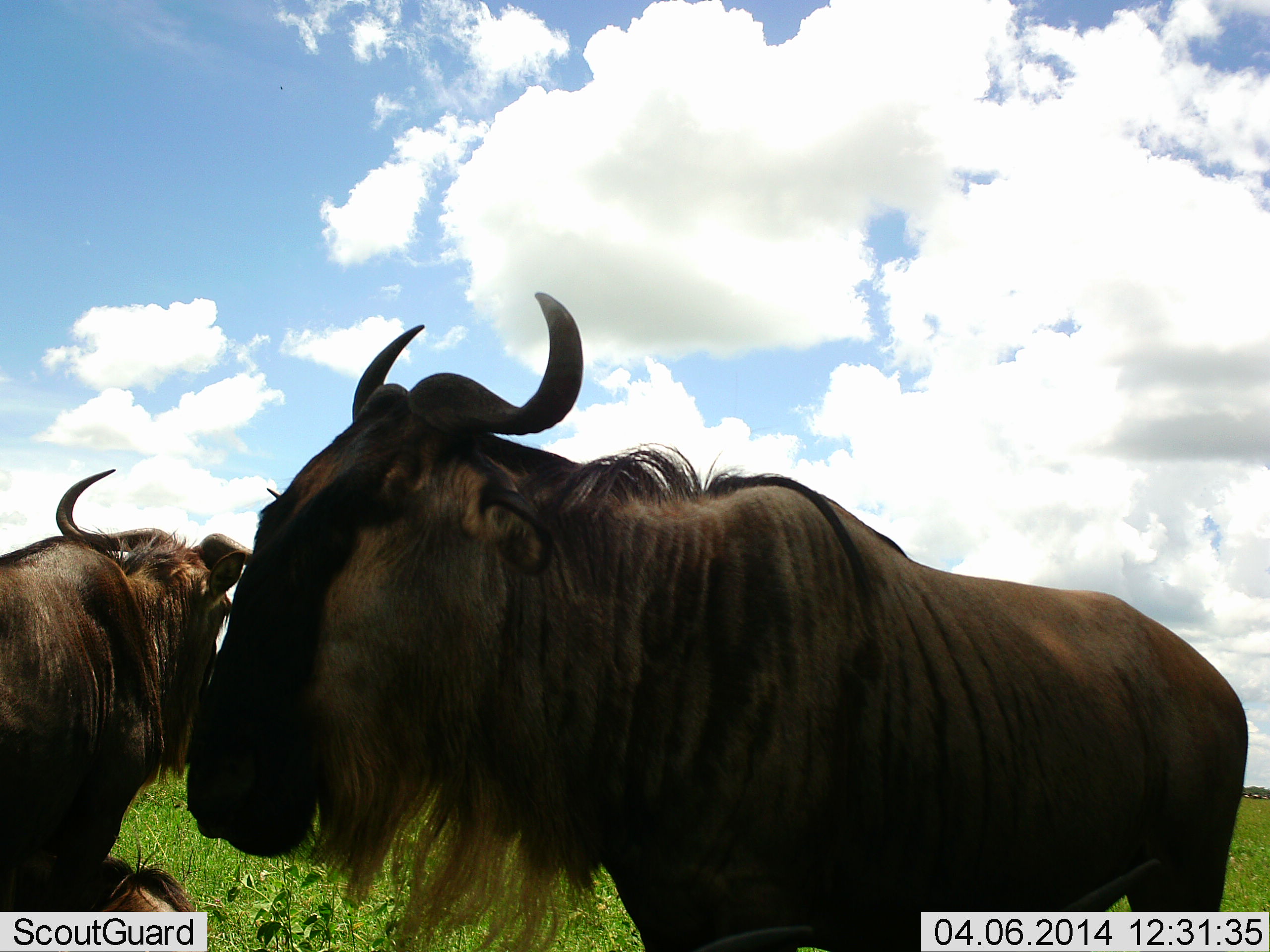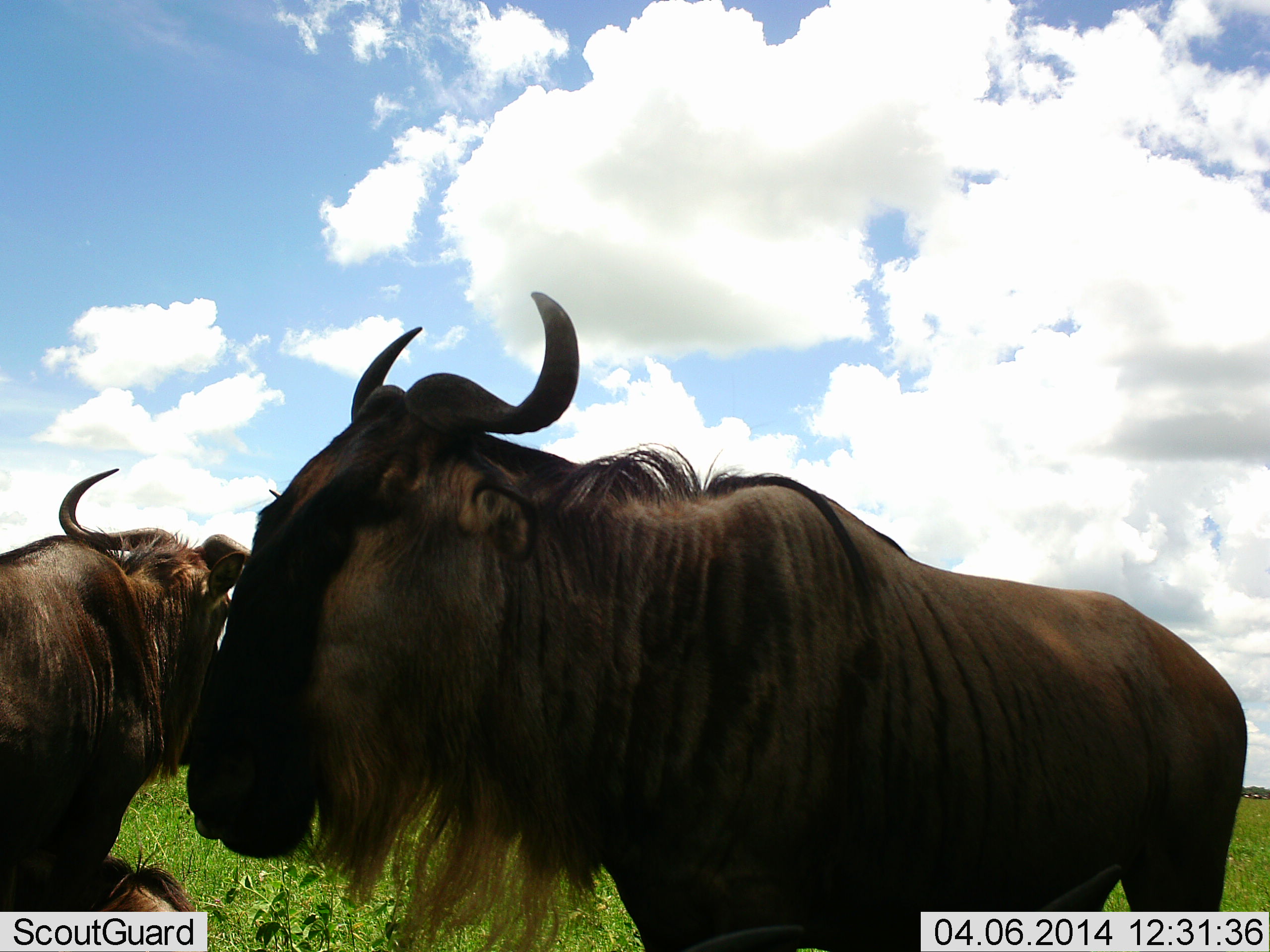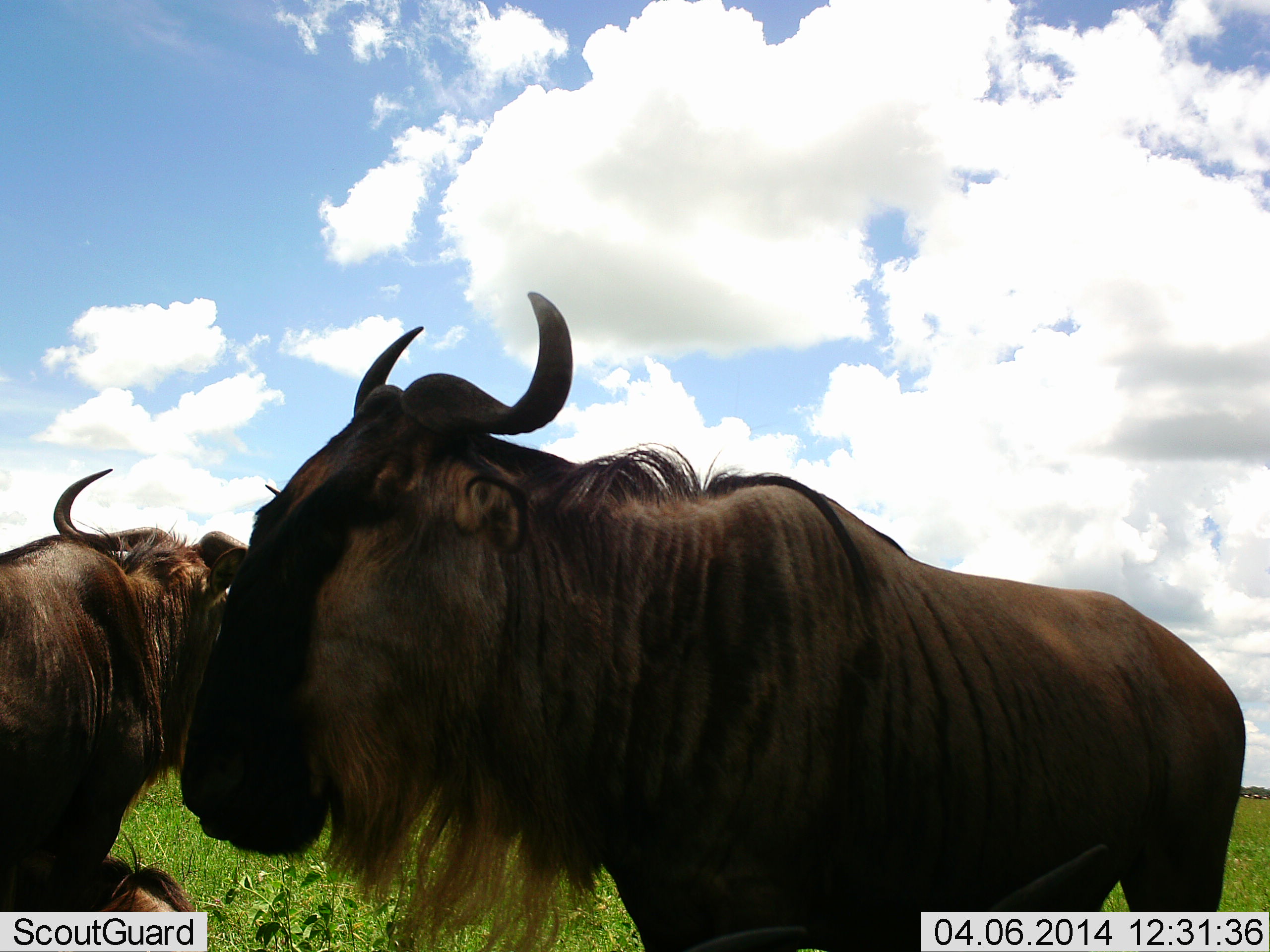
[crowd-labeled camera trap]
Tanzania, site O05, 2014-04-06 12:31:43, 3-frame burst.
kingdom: Animalia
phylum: Chordata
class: Mammalia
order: Artiodactyla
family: Bovidae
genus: Connochaetes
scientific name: Connochaetes taurinus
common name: blue wildebeest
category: wildebeest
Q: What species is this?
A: Wildebeest (blue wildebeest) (Connochaetes taurinus).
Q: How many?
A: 2.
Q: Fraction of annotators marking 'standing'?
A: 90%.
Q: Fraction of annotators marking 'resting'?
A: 50%.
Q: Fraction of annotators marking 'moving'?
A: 0%.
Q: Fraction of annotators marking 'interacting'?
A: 10%.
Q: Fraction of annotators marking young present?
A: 0%.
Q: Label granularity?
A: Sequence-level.